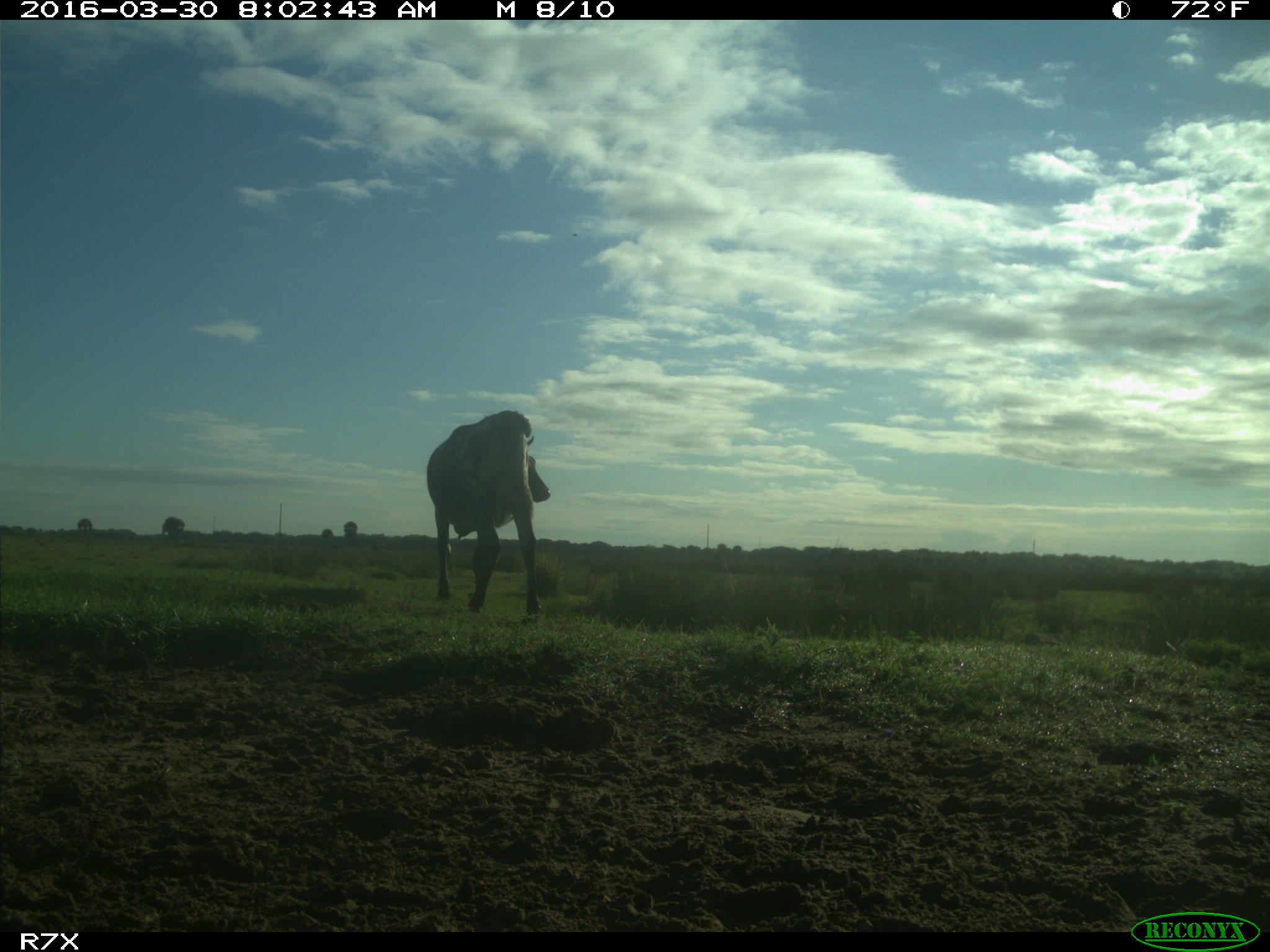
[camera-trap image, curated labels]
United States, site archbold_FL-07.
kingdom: Animalia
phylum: Chordata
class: Mammalia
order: Artiodactyla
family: Bovidae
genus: Bos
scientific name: Bos taurus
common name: domestic cow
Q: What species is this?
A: Bos taurus (domestic cow).